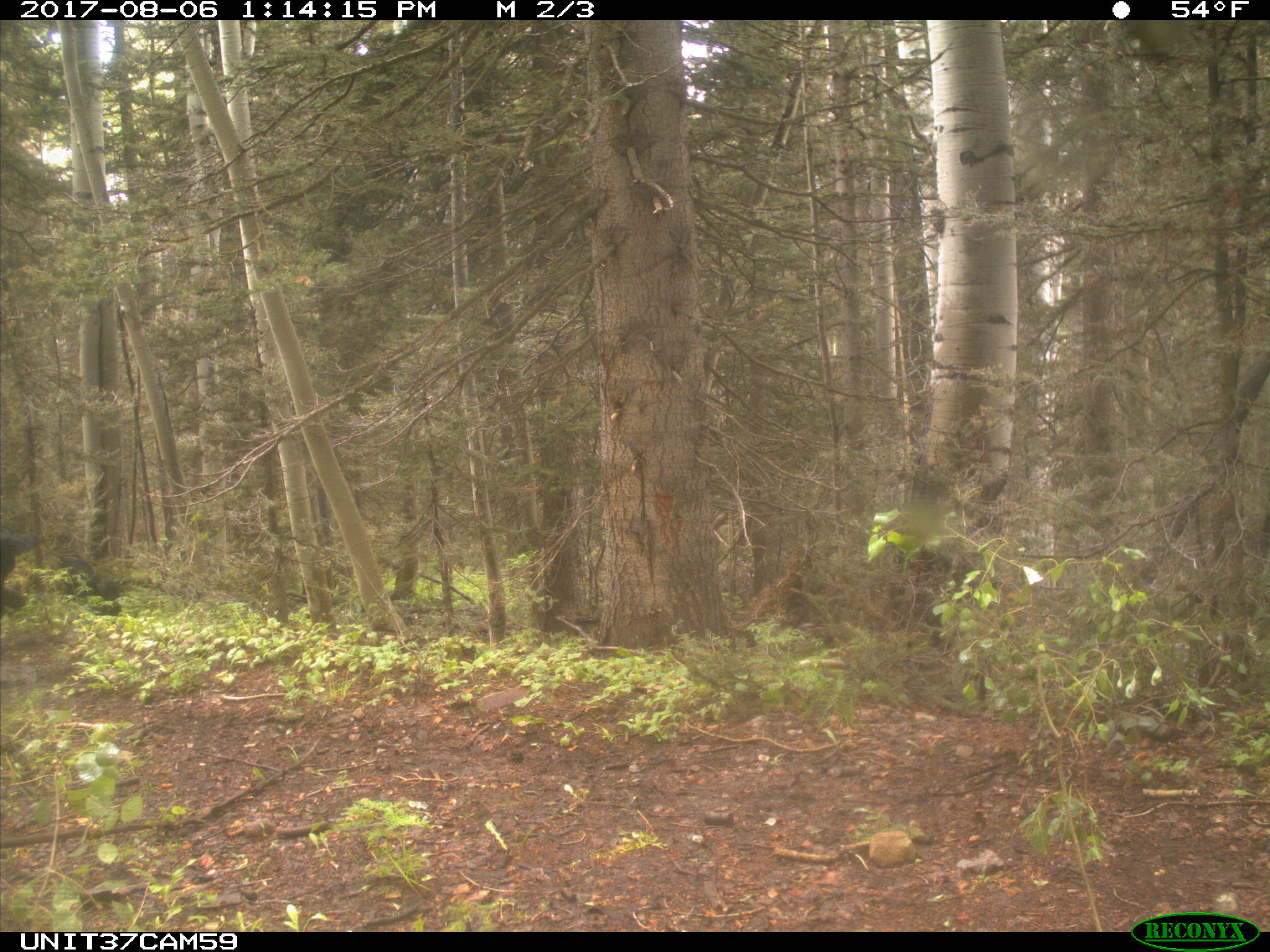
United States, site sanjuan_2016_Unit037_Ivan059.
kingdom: Animalia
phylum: Chordata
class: Mammalia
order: Artiodactyla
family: Bovidae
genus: Bos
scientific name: Bos taurus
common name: domestic cow